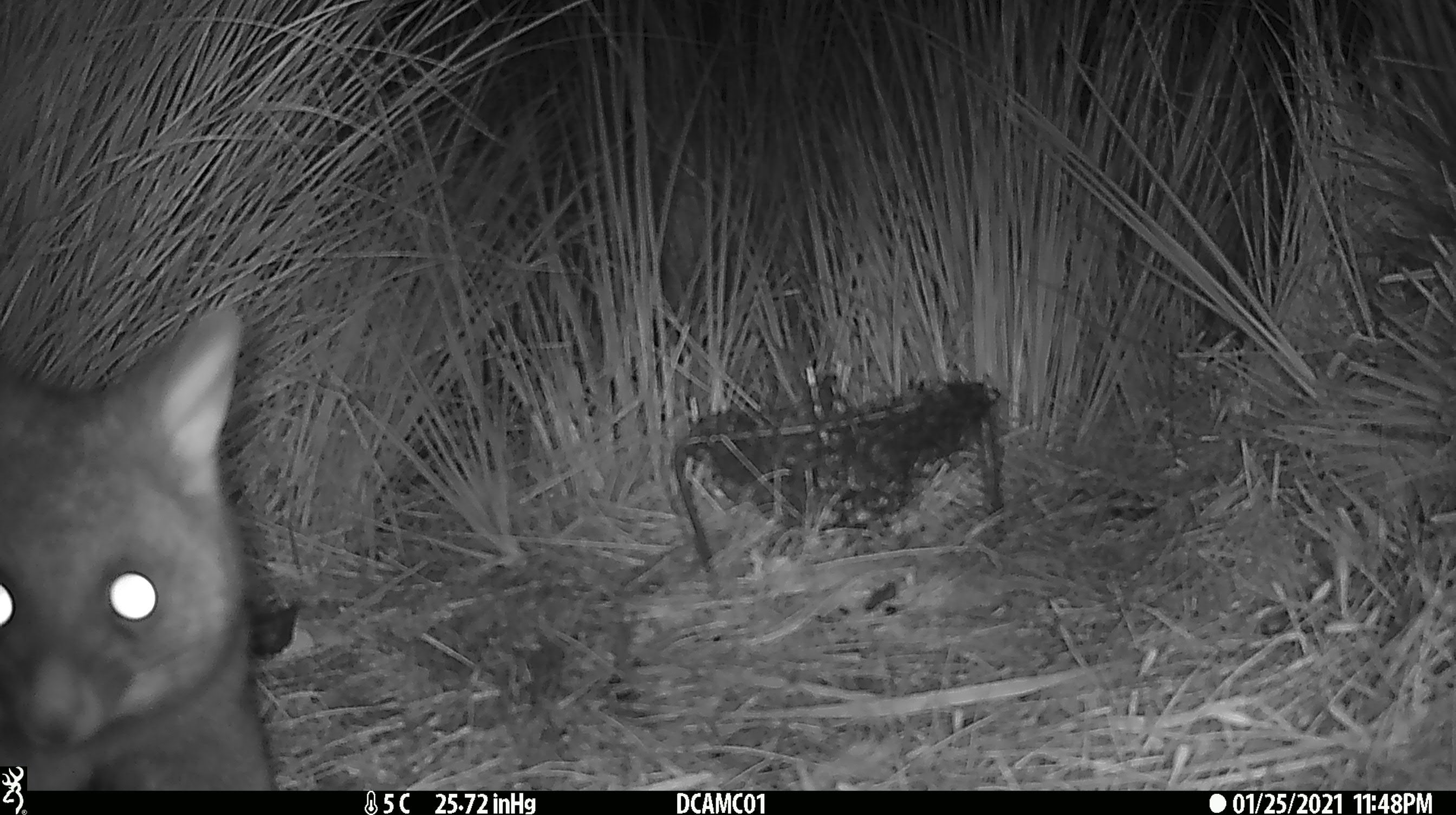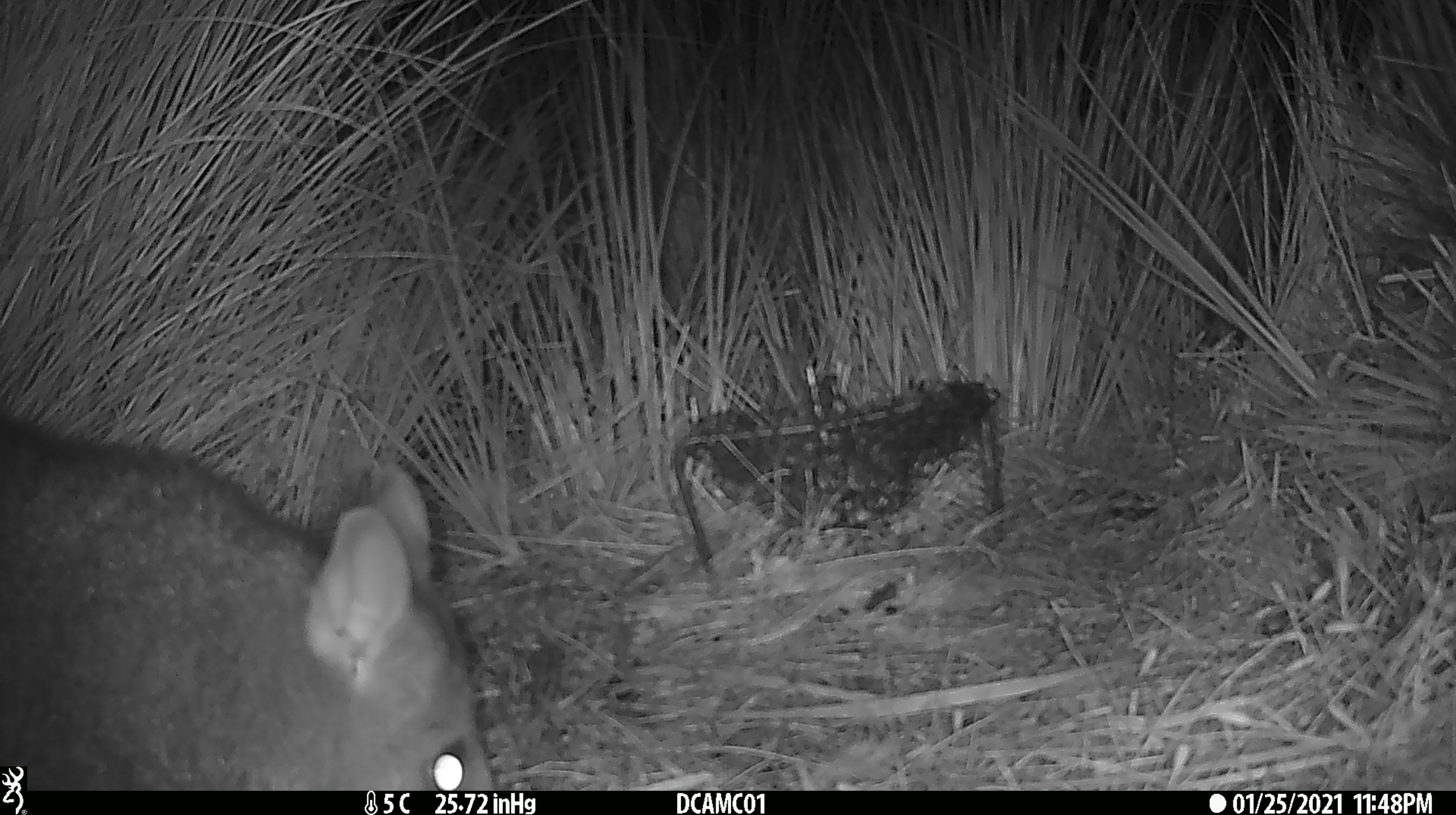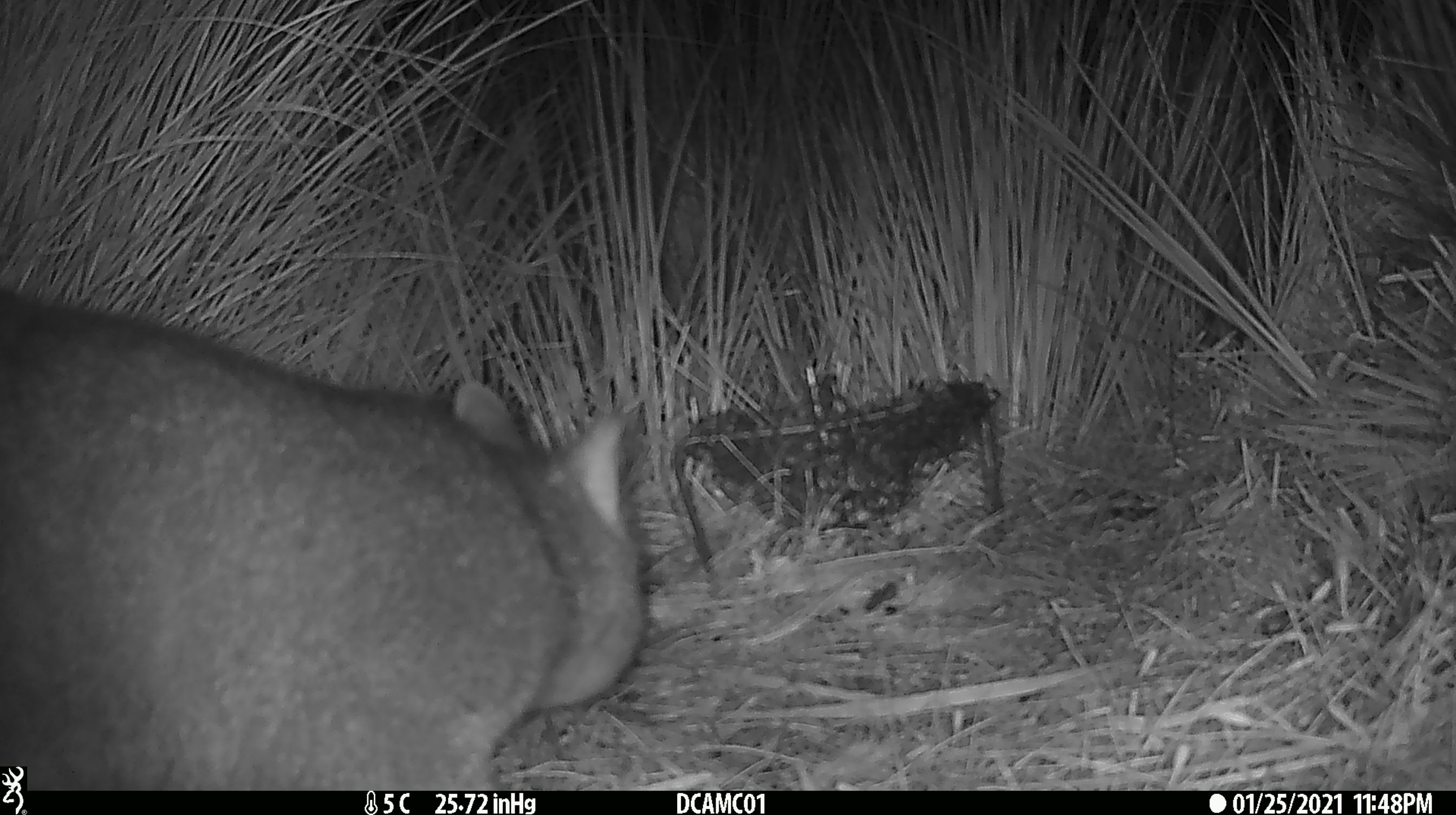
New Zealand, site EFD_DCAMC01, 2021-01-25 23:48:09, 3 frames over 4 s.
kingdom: Animalia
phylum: Chordata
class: Mammalia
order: Diprotodontia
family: Phalangeridae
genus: Trichosurus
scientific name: Trichosurus vulpecula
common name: common brushtail possum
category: possum